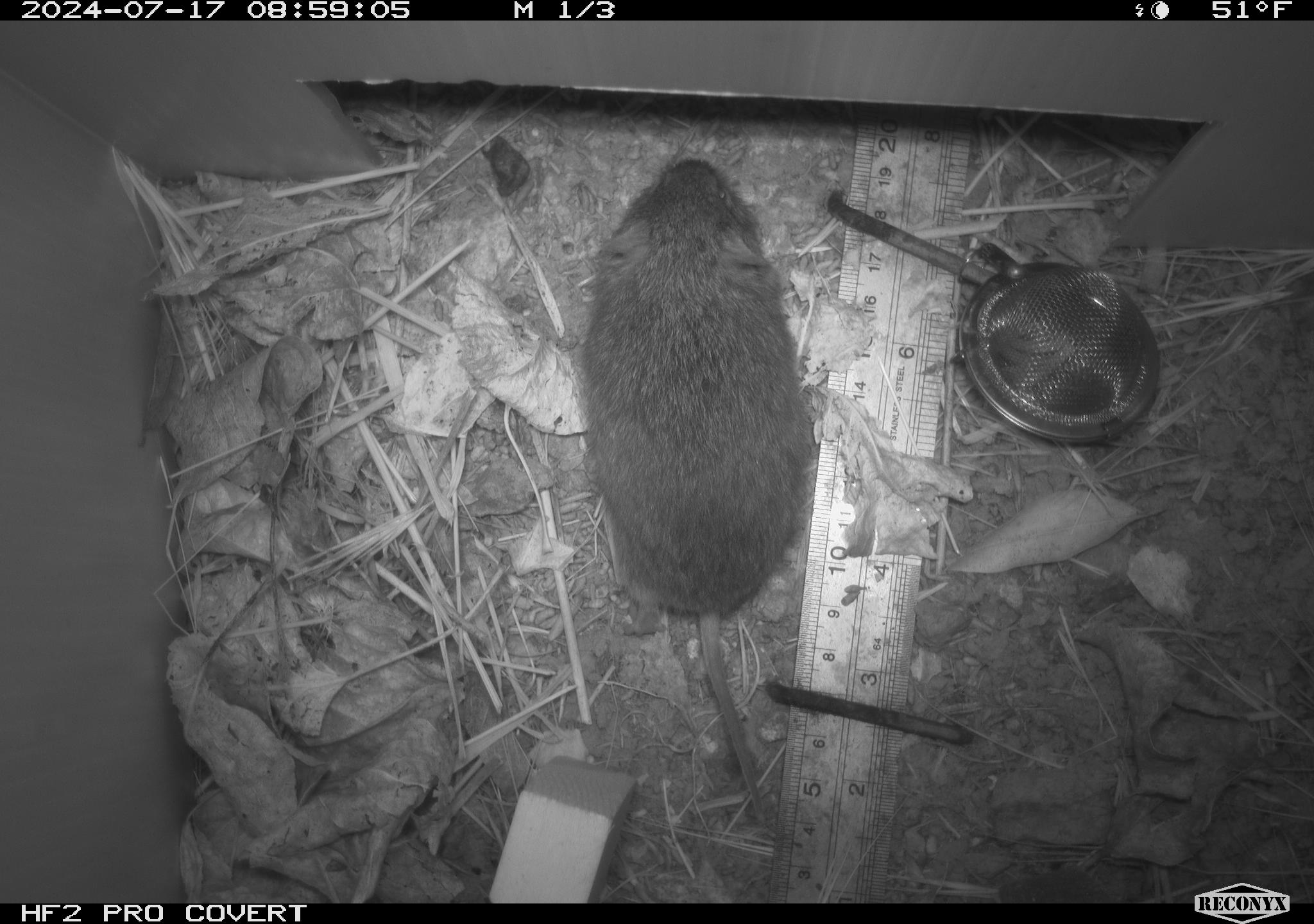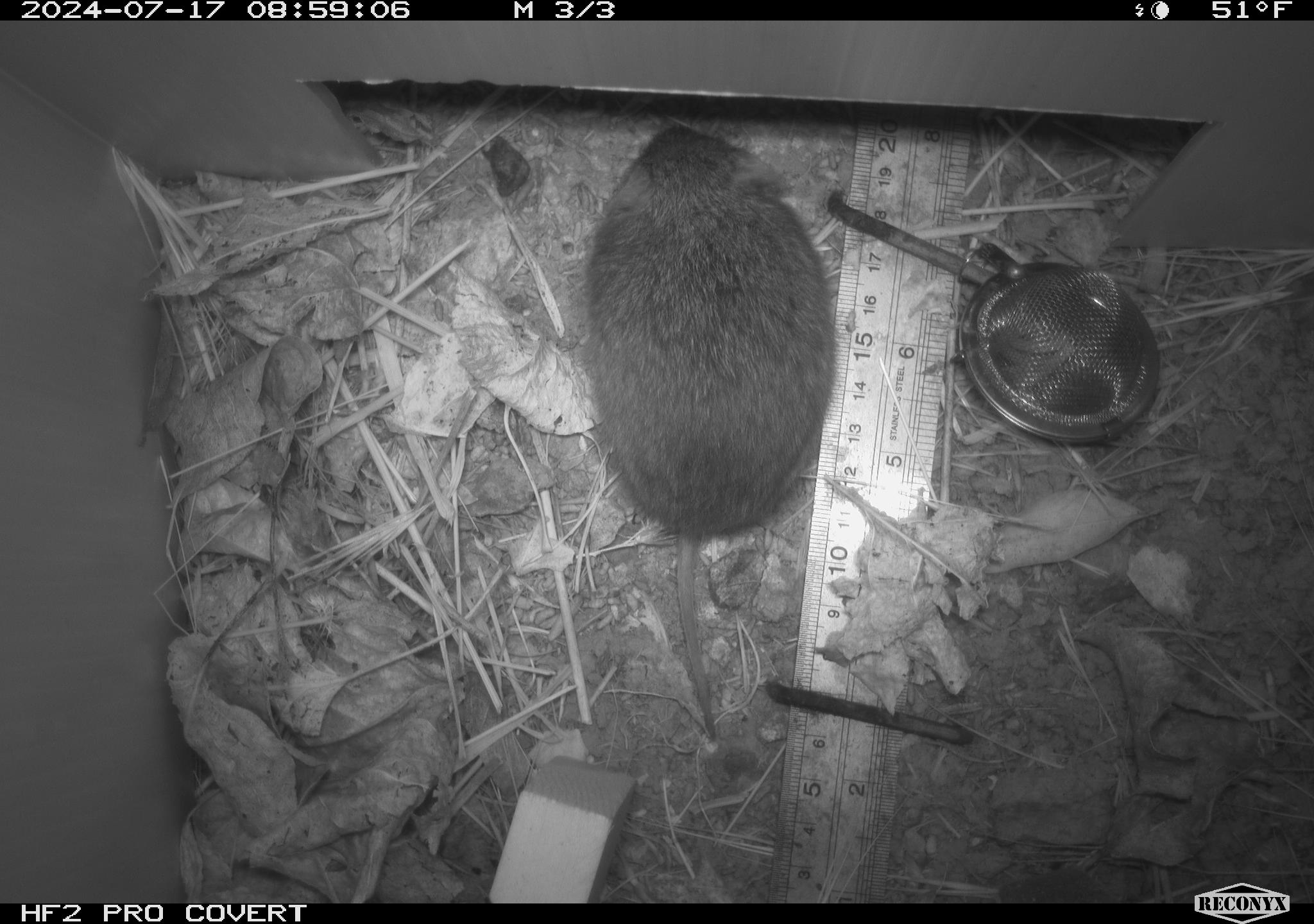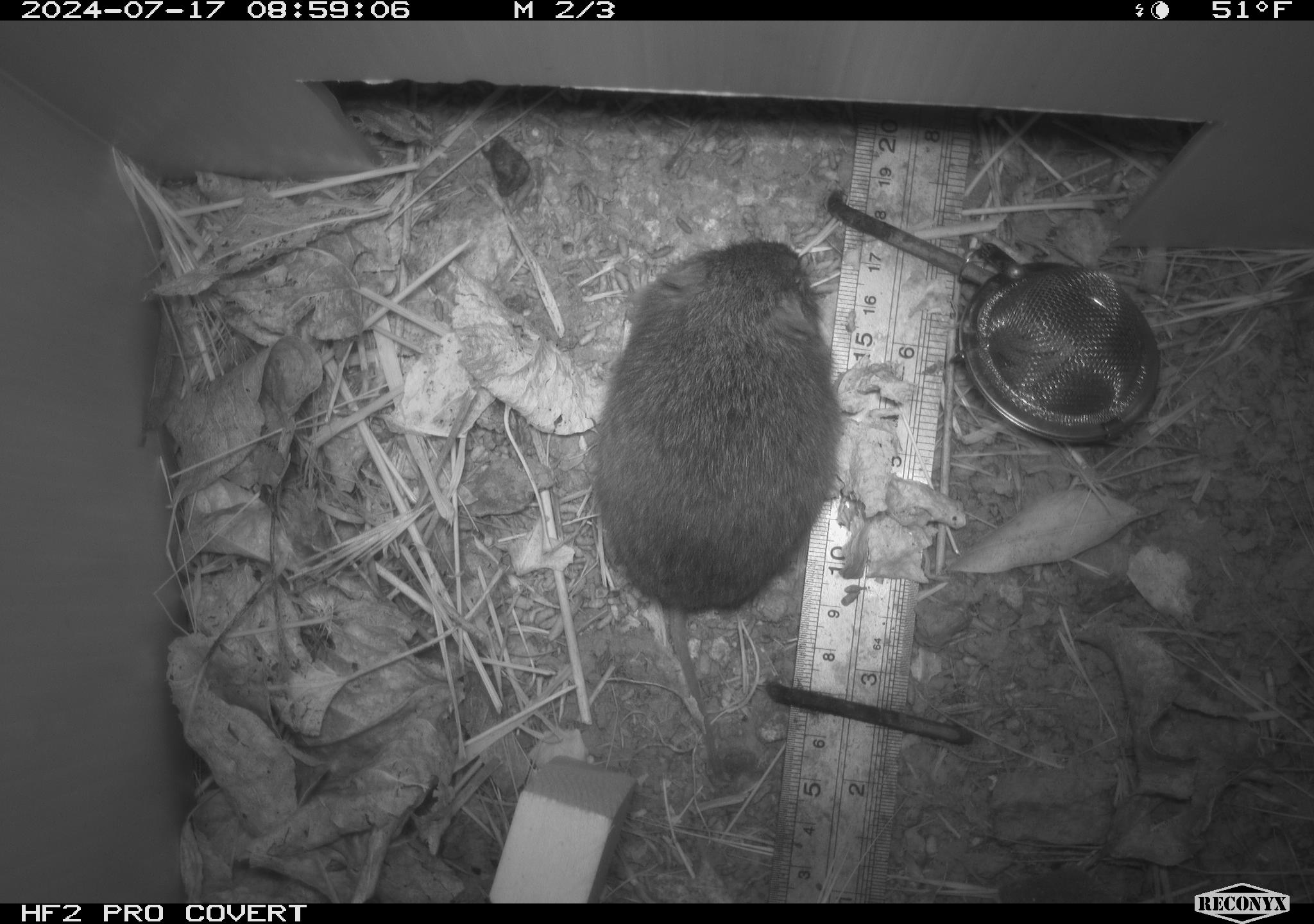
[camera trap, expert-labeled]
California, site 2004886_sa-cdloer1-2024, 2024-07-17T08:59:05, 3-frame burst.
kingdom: Animalia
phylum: Chordata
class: Mammalia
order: Rodentia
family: Cricetidae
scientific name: Arvicolinae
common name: voles, lemmings, and muskrats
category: arvicolinae subfamily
Arvicolinae subfamily (voles, lemmings, and muskrats) (Arvicolinae).